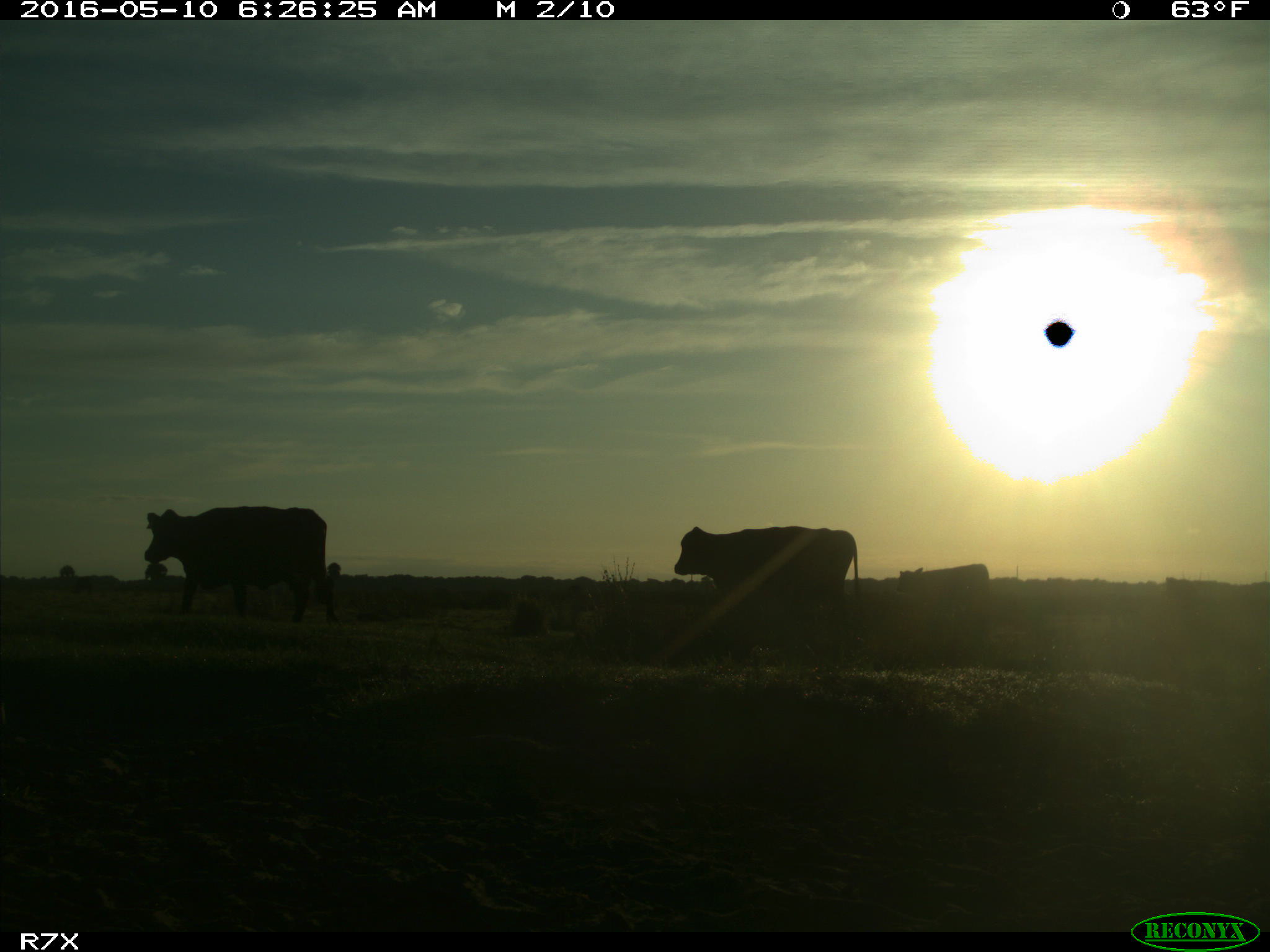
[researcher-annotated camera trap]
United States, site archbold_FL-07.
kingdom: Animalia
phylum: Chordata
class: Mammalia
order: Artiodactyla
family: Bovidae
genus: Bos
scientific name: Bos taurus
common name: domestic cow